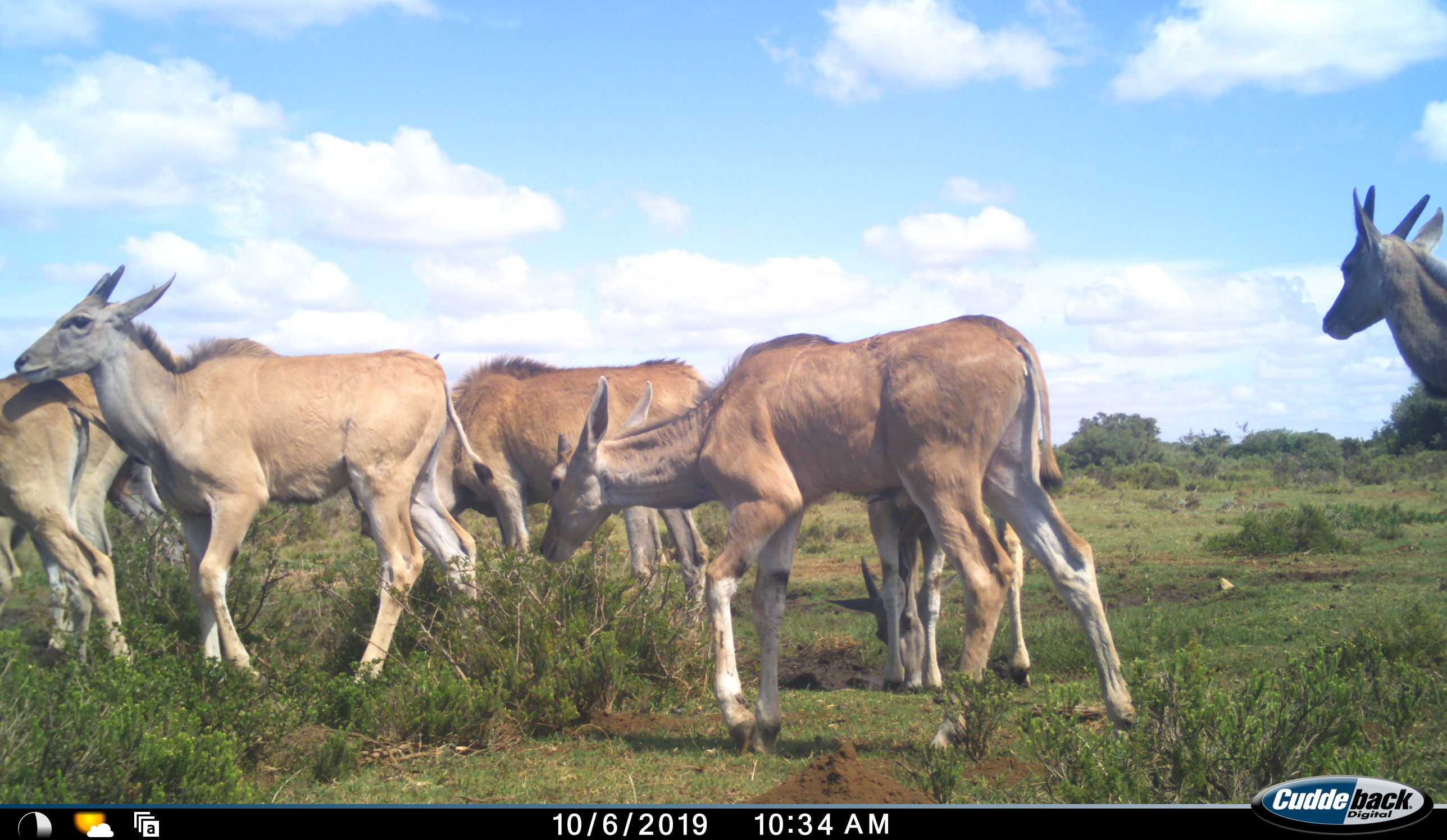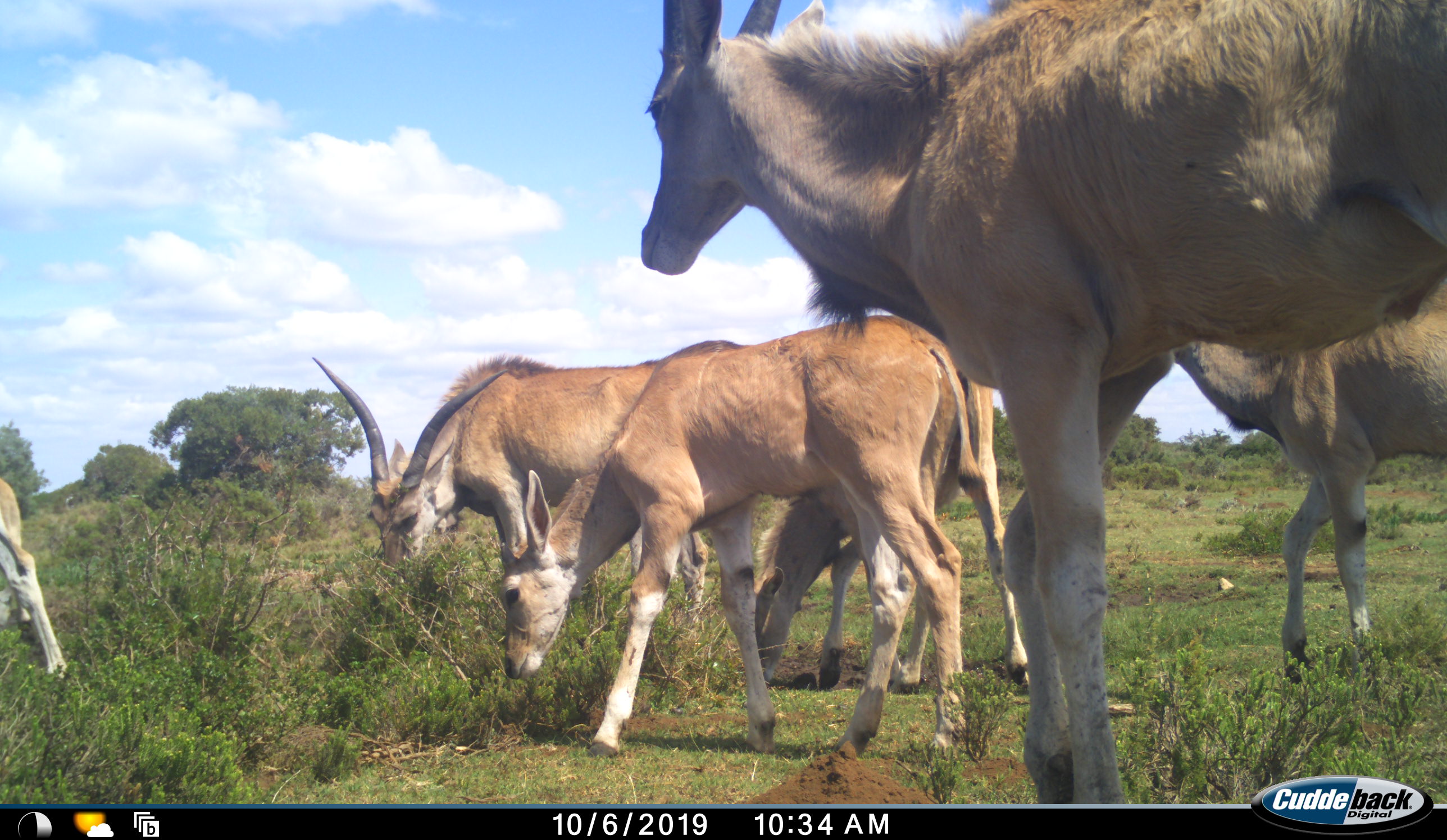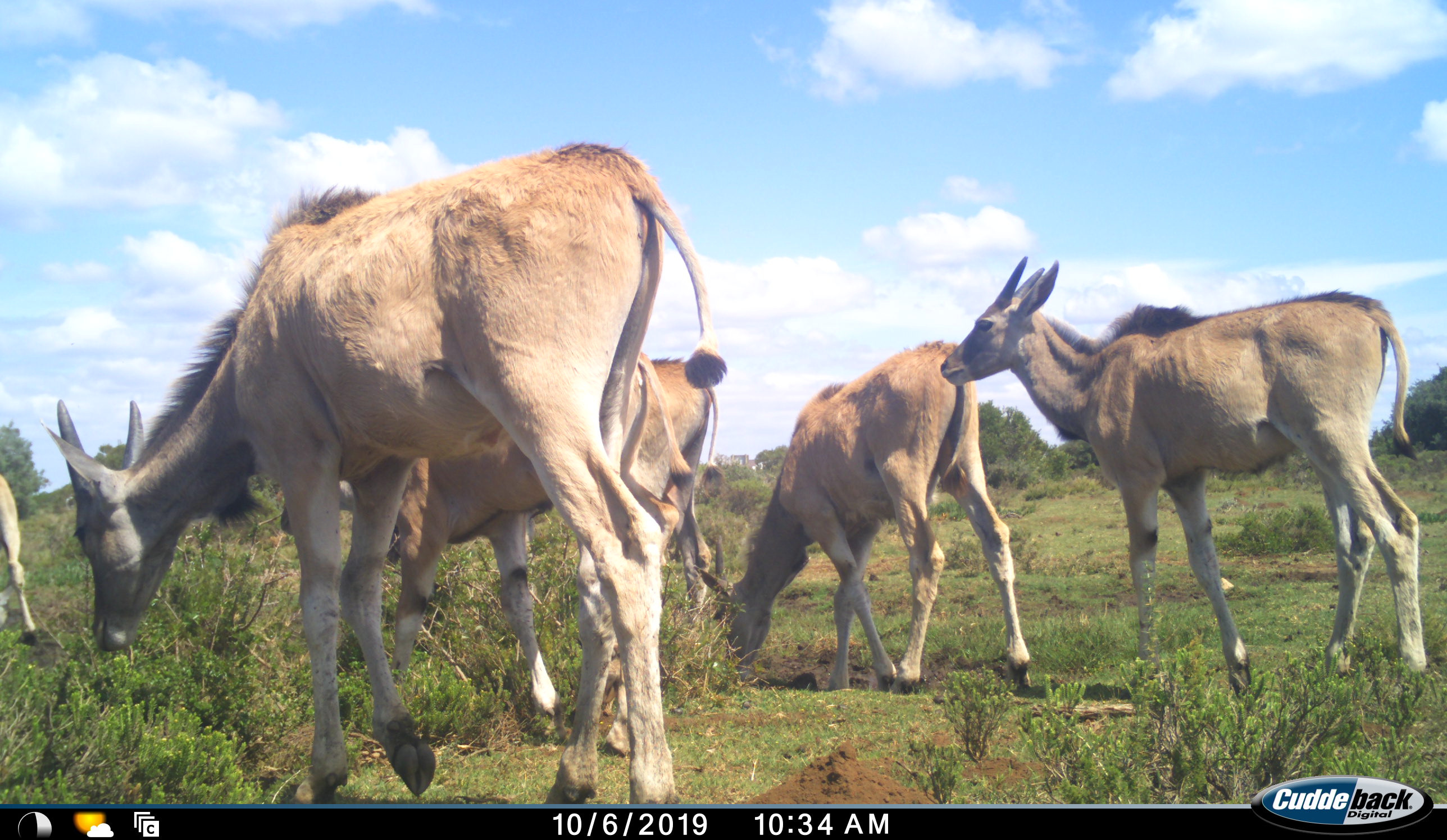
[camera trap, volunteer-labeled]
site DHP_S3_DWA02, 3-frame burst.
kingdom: Animalia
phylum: Chordata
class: Mammalia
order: Artiodactyla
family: Bovidae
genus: Tragelaphus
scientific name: Tragelaphus oryx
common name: eland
Eland (Tragelaphus oryx), count 9. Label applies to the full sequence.